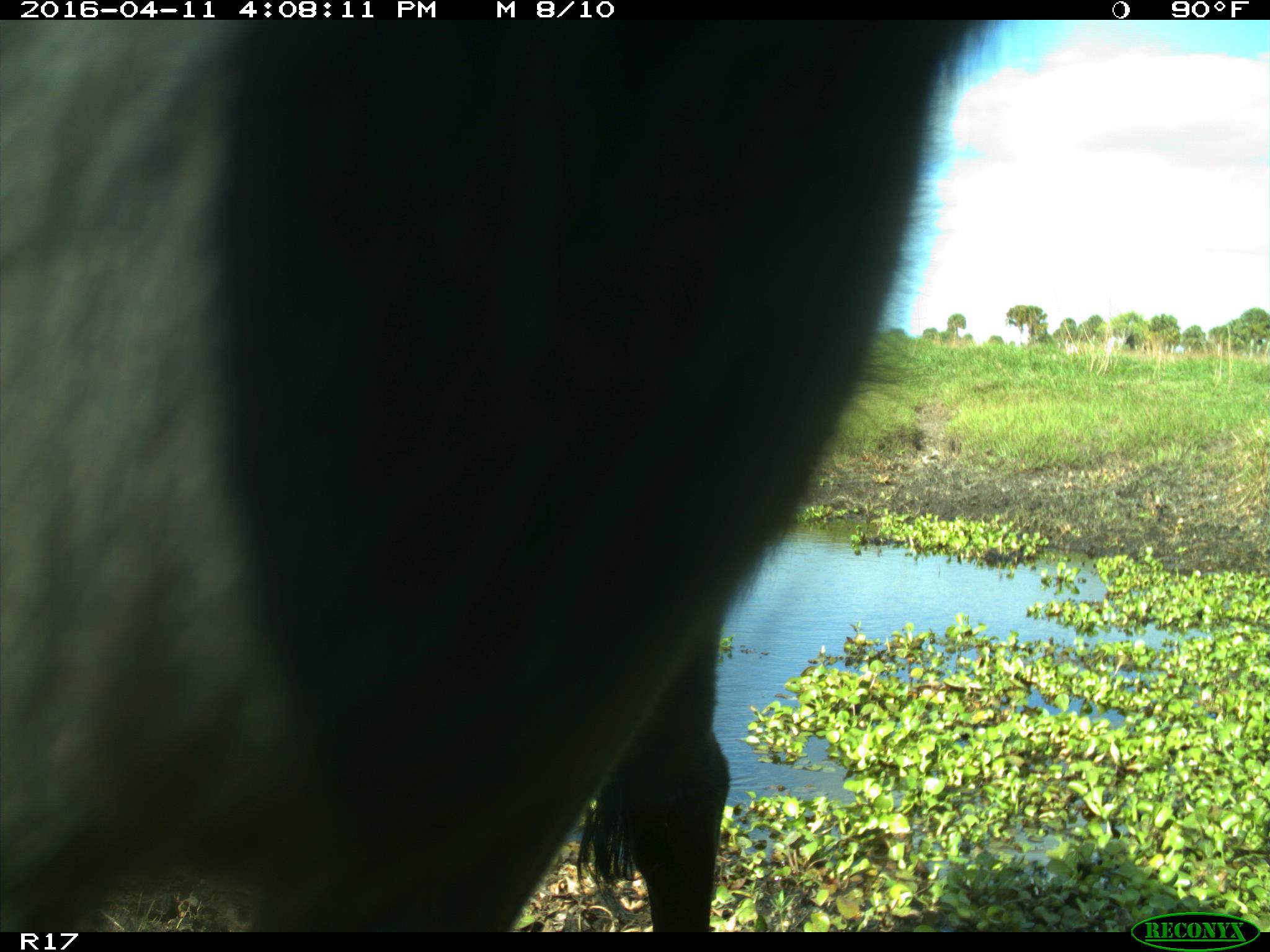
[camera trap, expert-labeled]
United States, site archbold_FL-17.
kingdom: Animalia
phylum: Chordata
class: Mammalia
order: Artiodactyla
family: Bovidae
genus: Bos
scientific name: Bos taurus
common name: domestic cow